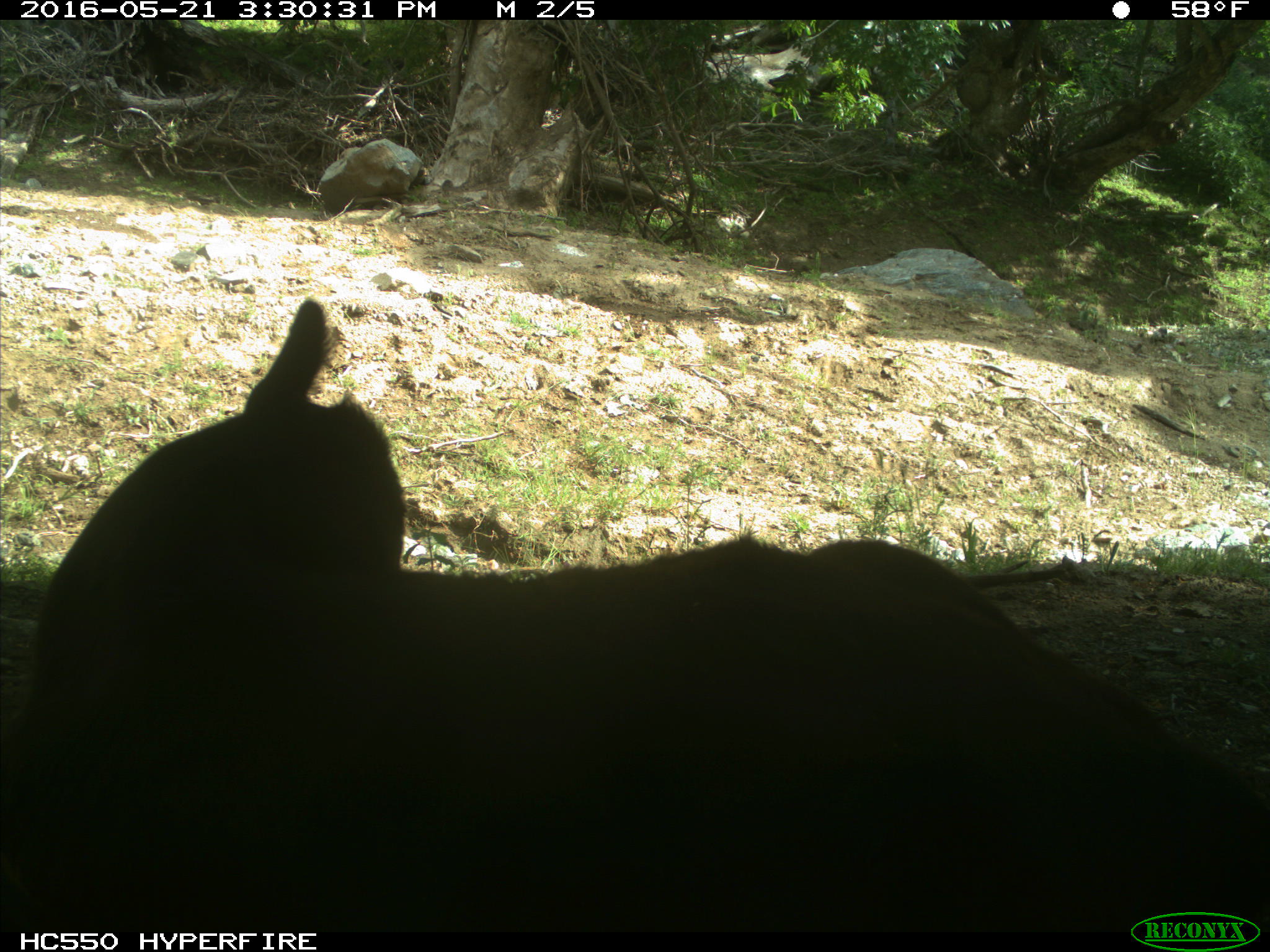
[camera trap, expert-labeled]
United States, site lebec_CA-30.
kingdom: Animalia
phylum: Chordata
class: Mammalia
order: Artiodactyla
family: Bovidae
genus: Bos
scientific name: Bos taurus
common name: domestic cow